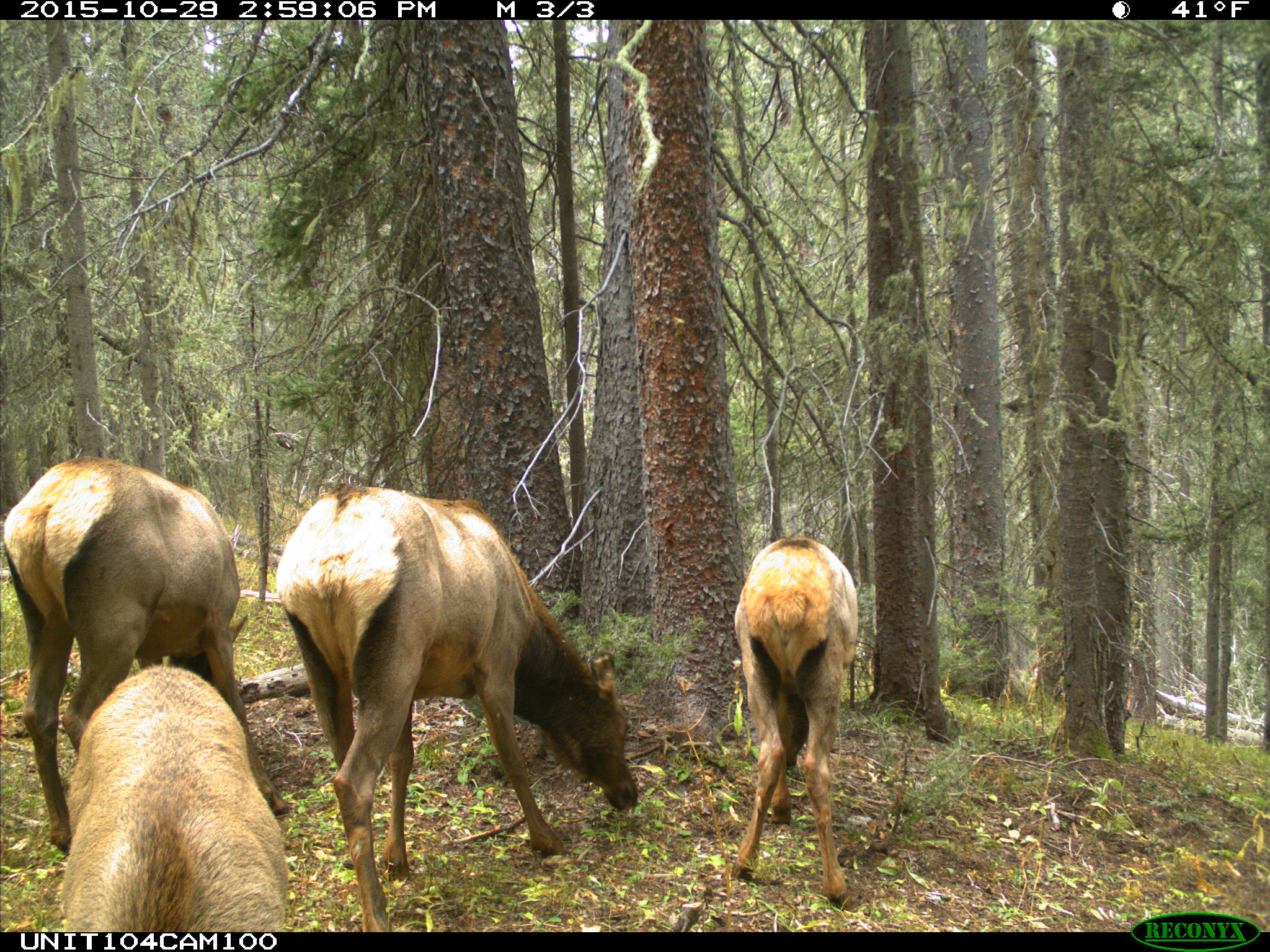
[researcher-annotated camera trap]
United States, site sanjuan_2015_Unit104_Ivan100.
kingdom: Animalia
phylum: Chordata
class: Mammalia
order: Artiodactyla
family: Cervidae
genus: Cervus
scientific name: Cervus elaphus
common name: red deer